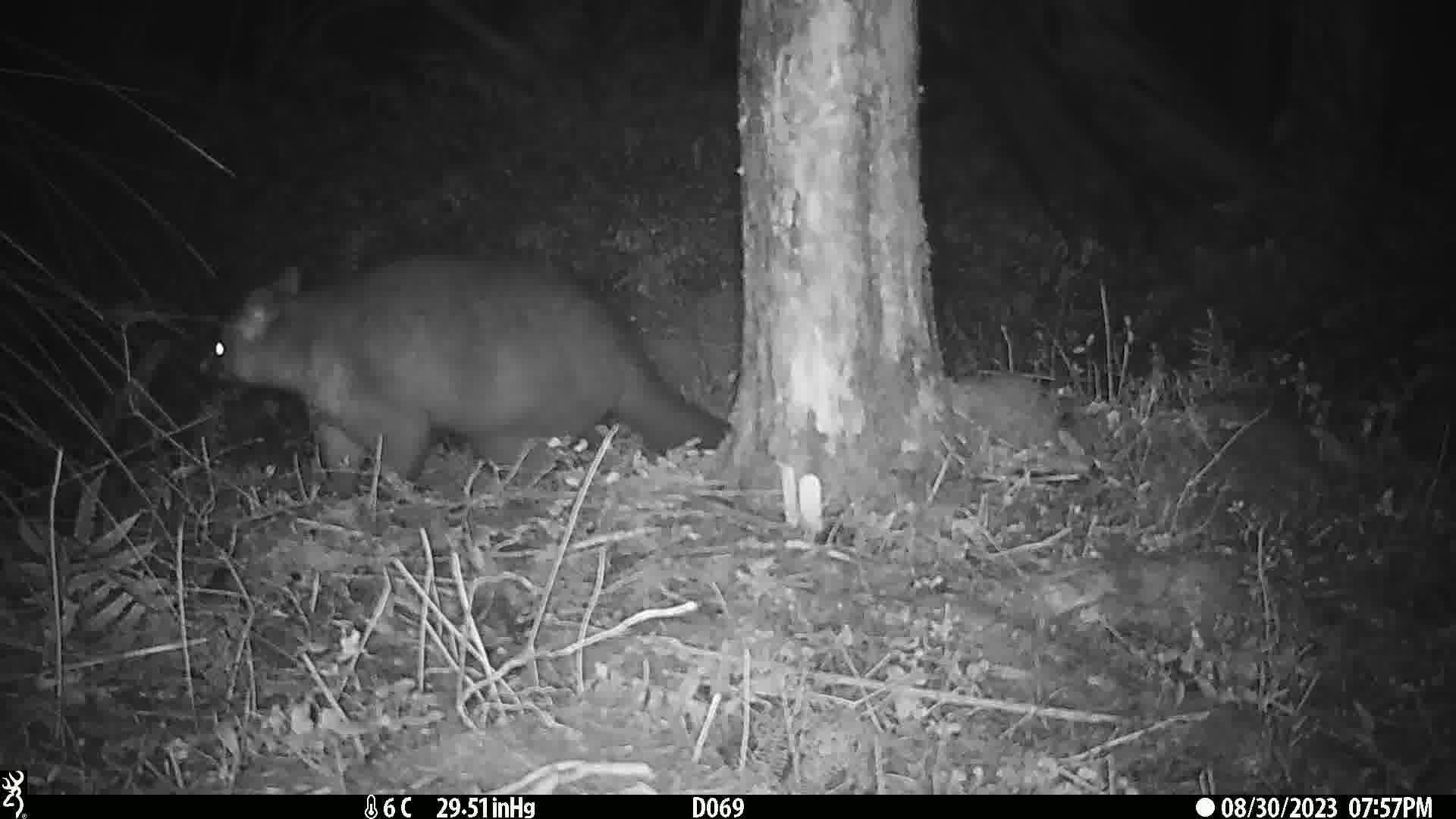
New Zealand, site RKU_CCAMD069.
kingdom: Animalia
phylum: Chordata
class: Mammalia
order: Diprotodontia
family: Phalangeridae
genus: Trichosurus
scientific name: Trichosurus vulpecula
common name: common brushtail possum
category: possum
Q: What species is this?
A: Possum (common brushtail possum) (Trichosurus vulpecula).